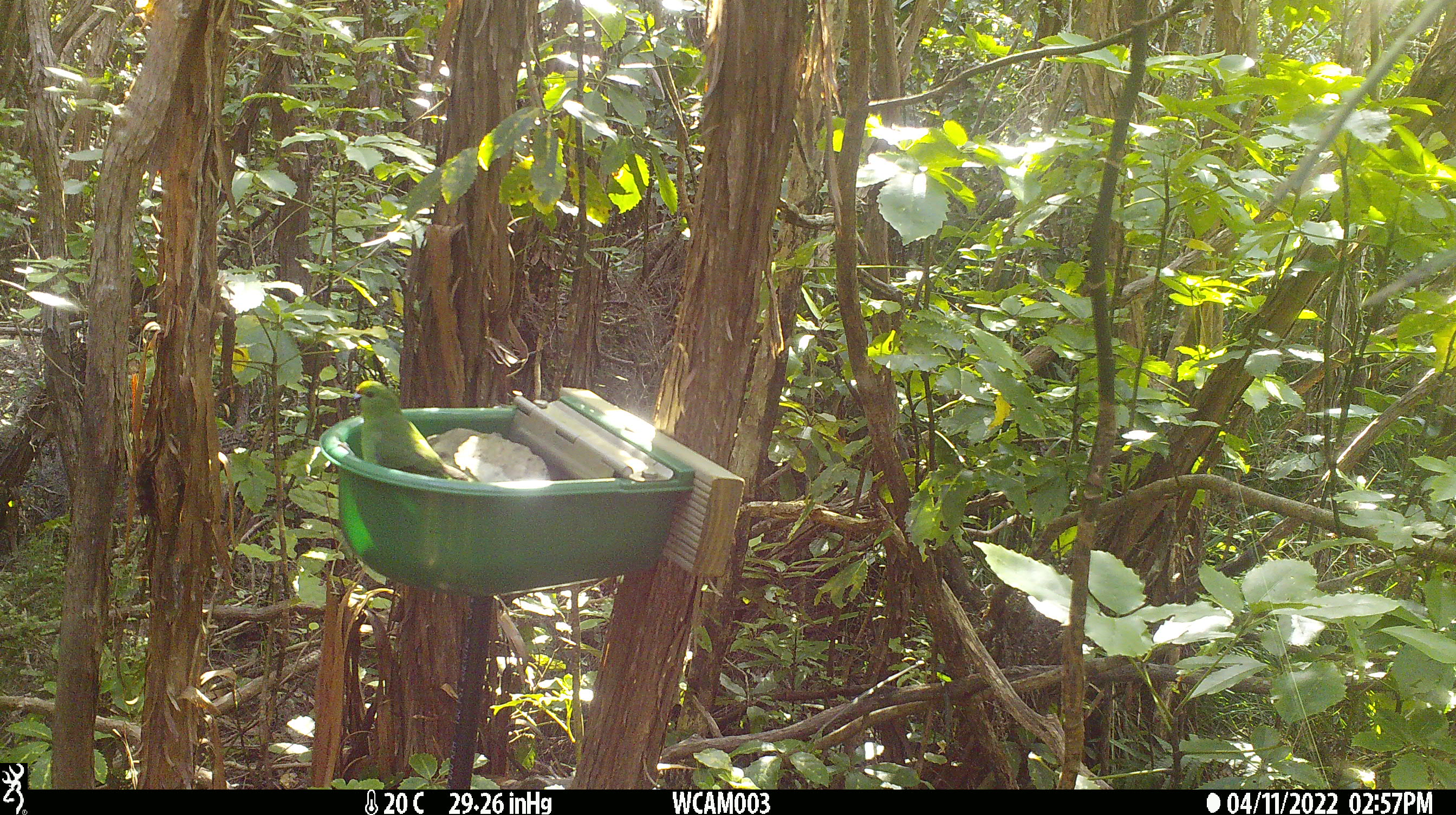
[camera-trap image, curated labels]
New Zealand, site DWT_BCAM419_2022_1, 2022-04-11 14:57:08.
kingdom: Animalia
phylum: Chordata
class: Aves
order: Psittaciformes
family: Psittaculidae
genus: Cyanoramphus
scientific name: Cyanoramphus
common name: parakeet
Parakeet (Cyanoramphus).